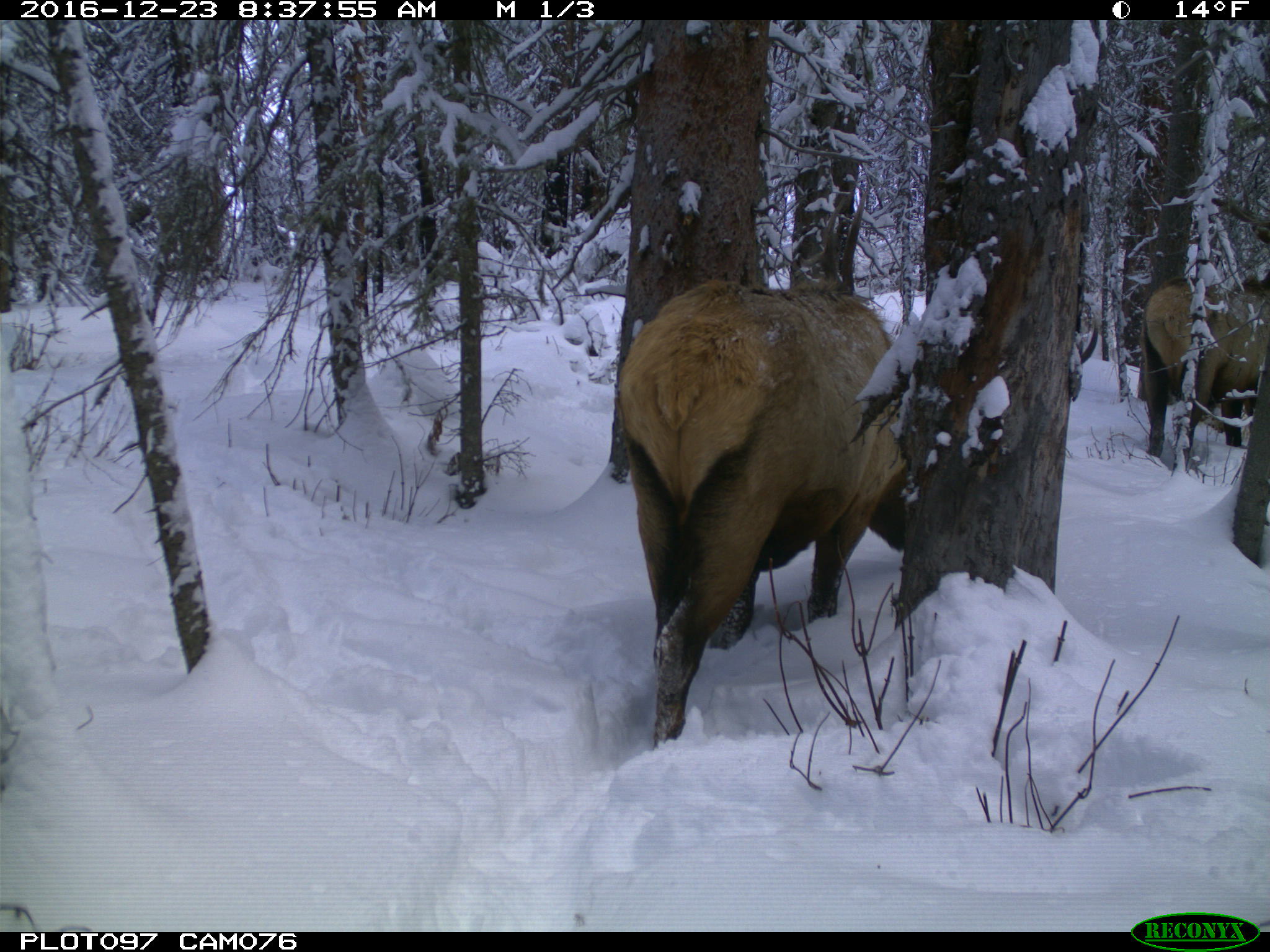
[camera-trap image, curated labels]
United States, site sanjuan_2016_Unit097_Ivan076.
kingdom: Animalia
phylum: Chordata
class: Mammalia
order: Artiodactyla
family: Cervidae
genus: Cervus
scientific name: Cervus elaphus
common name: red deer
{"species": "Cervus elaphus (red deer)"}